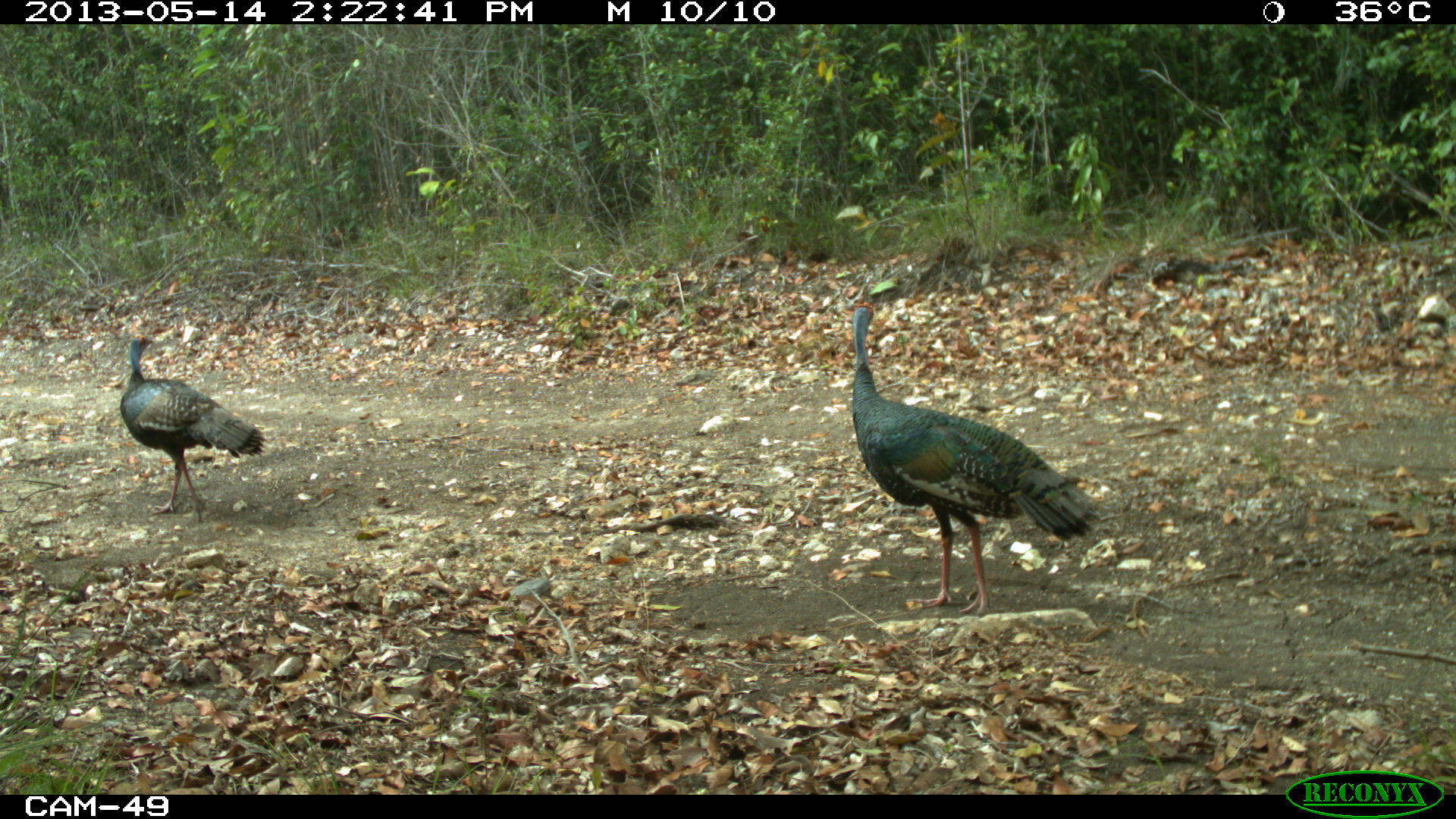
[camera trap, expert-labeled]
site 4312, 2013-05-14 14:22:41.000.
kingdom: Animalia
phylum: Chordata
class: Aves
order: Galliformes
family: Phasianidae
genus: Meleagris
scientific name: Meleagris ocellata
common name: ocellated turkey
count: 4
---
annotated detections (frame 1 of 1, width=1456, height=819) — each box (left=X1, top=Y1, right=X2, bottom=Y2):
meleagris ocellata: (left=849, top=298, right=1102, bottom=616); (left=119, top=333, right=267, bottom=523)